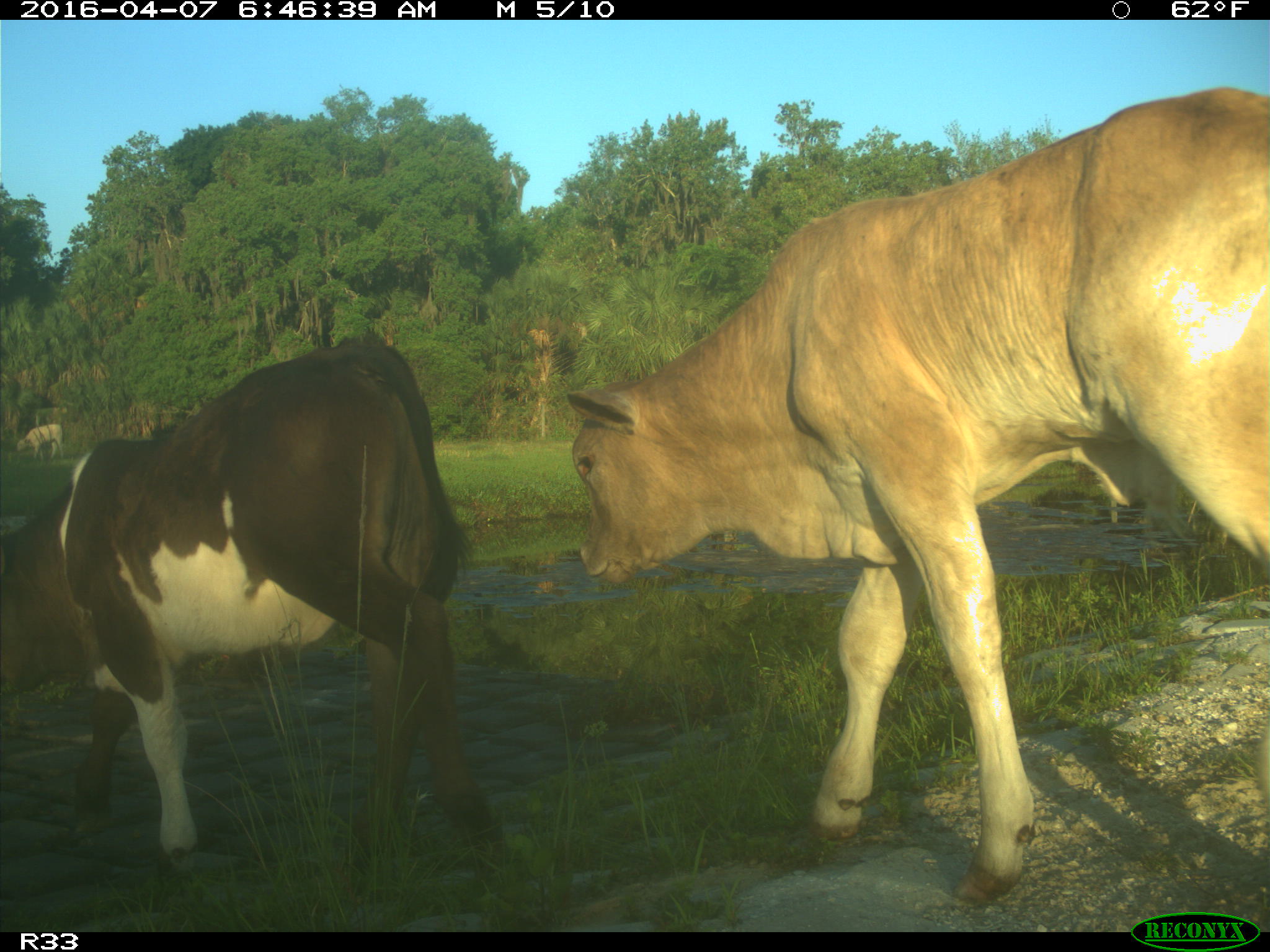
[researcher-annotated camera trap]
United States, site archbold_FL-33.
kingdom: Animalia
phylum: Chordata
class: Mammalia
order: Artiodactyla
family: Bovidae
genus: Bos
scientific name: Bos taurus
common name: domestic cow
Bos taurus (domestic cow).